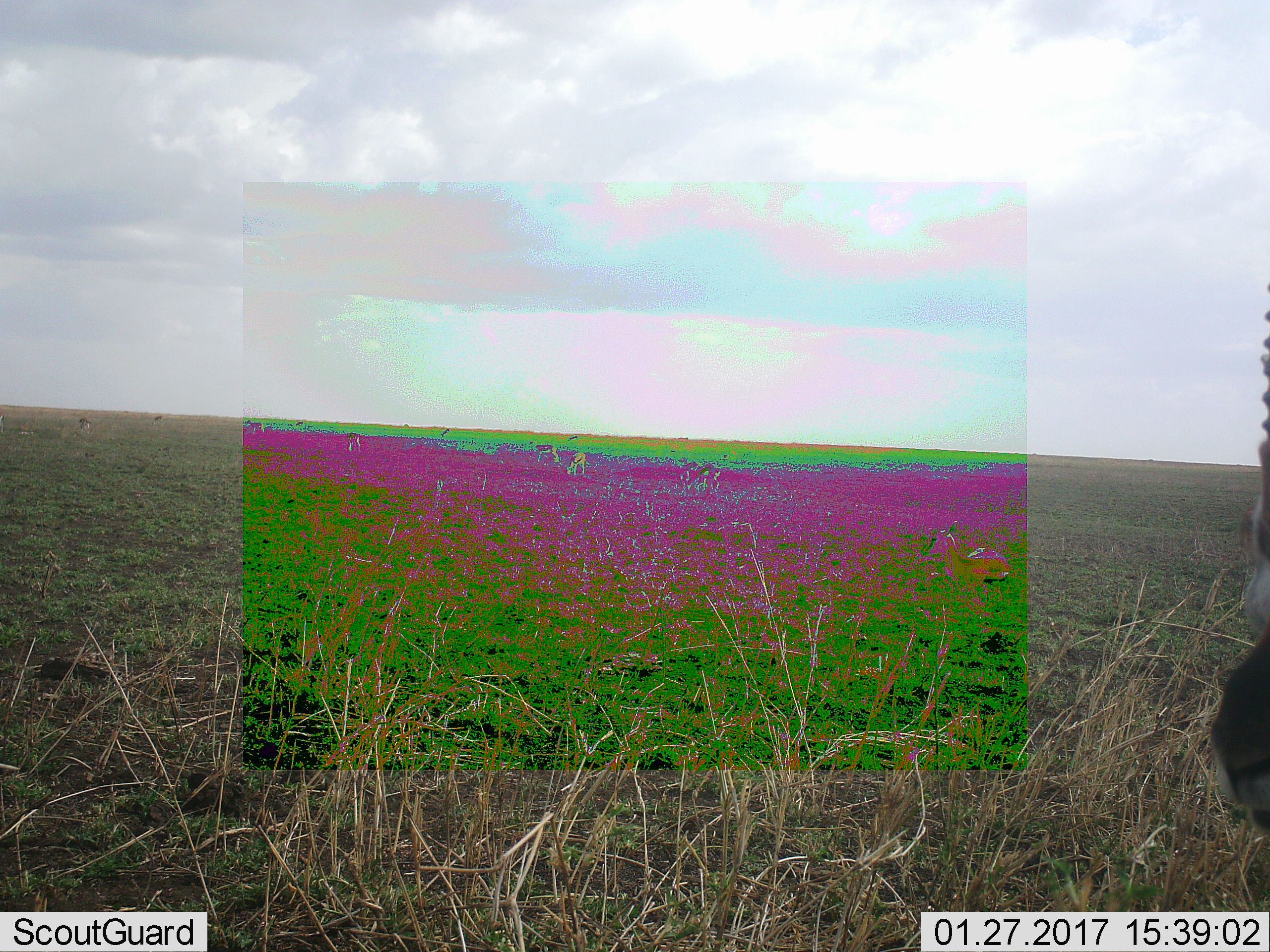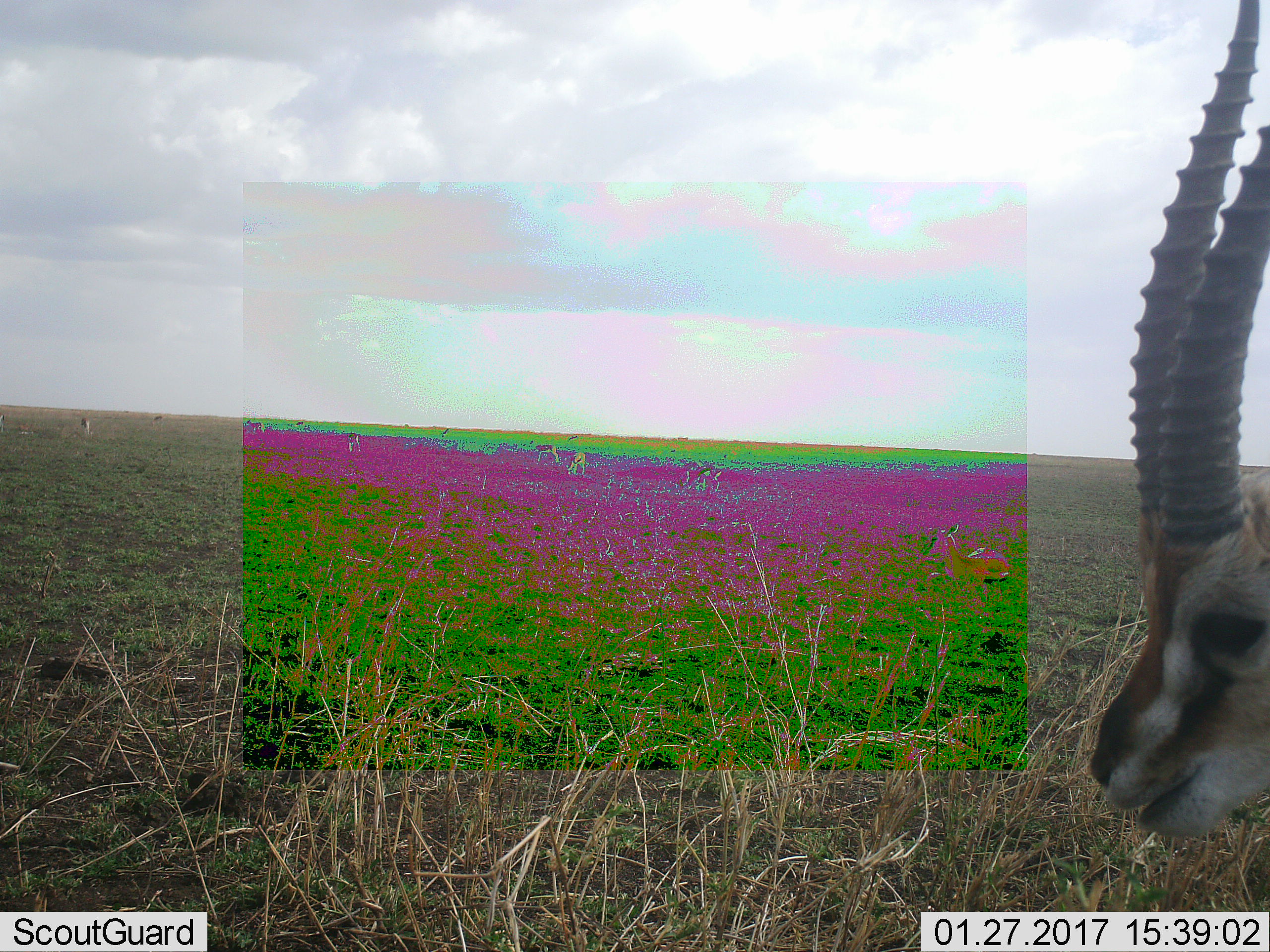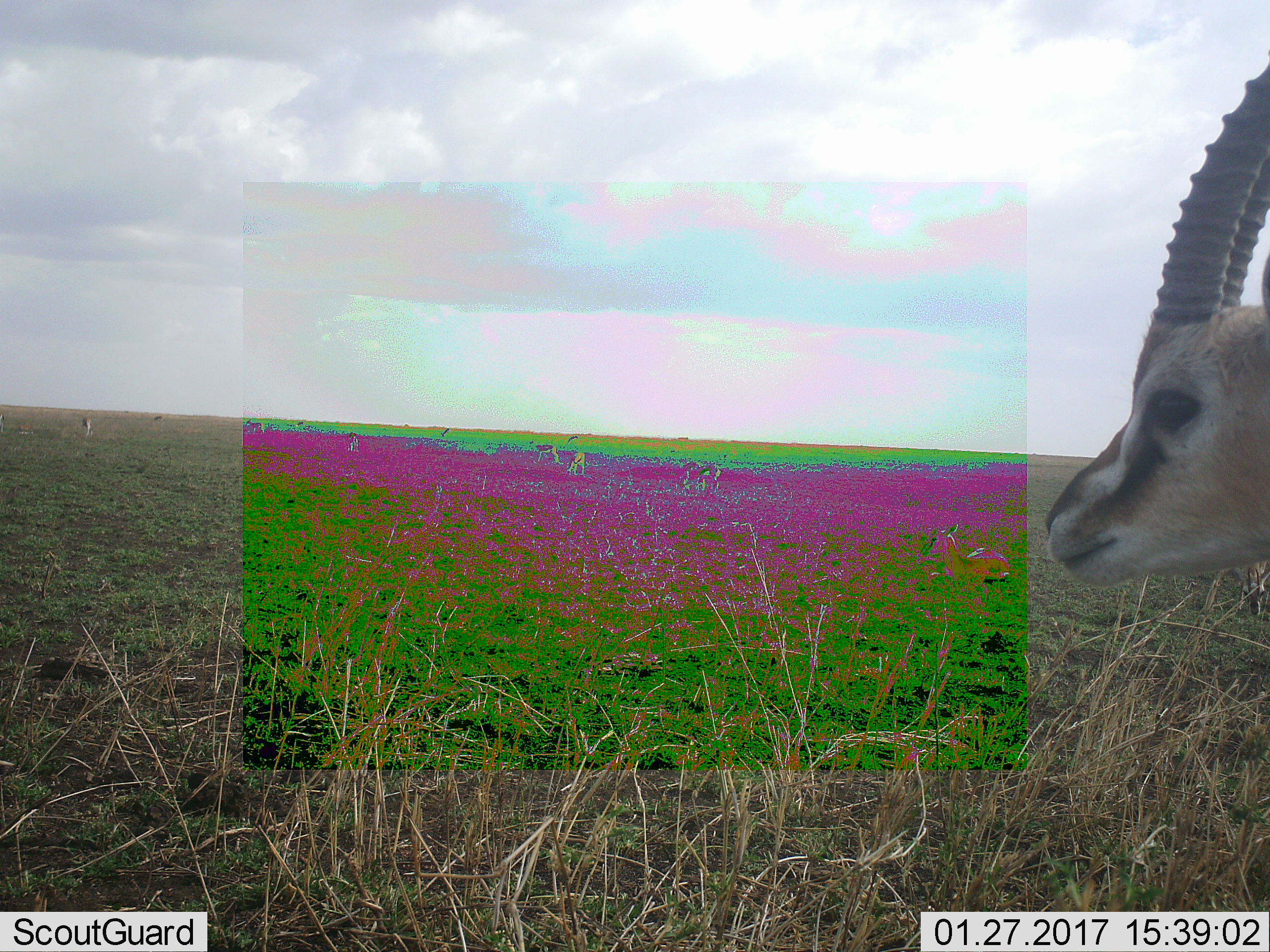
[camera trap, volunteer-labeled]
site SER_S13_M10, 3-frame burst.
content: unidentified animal